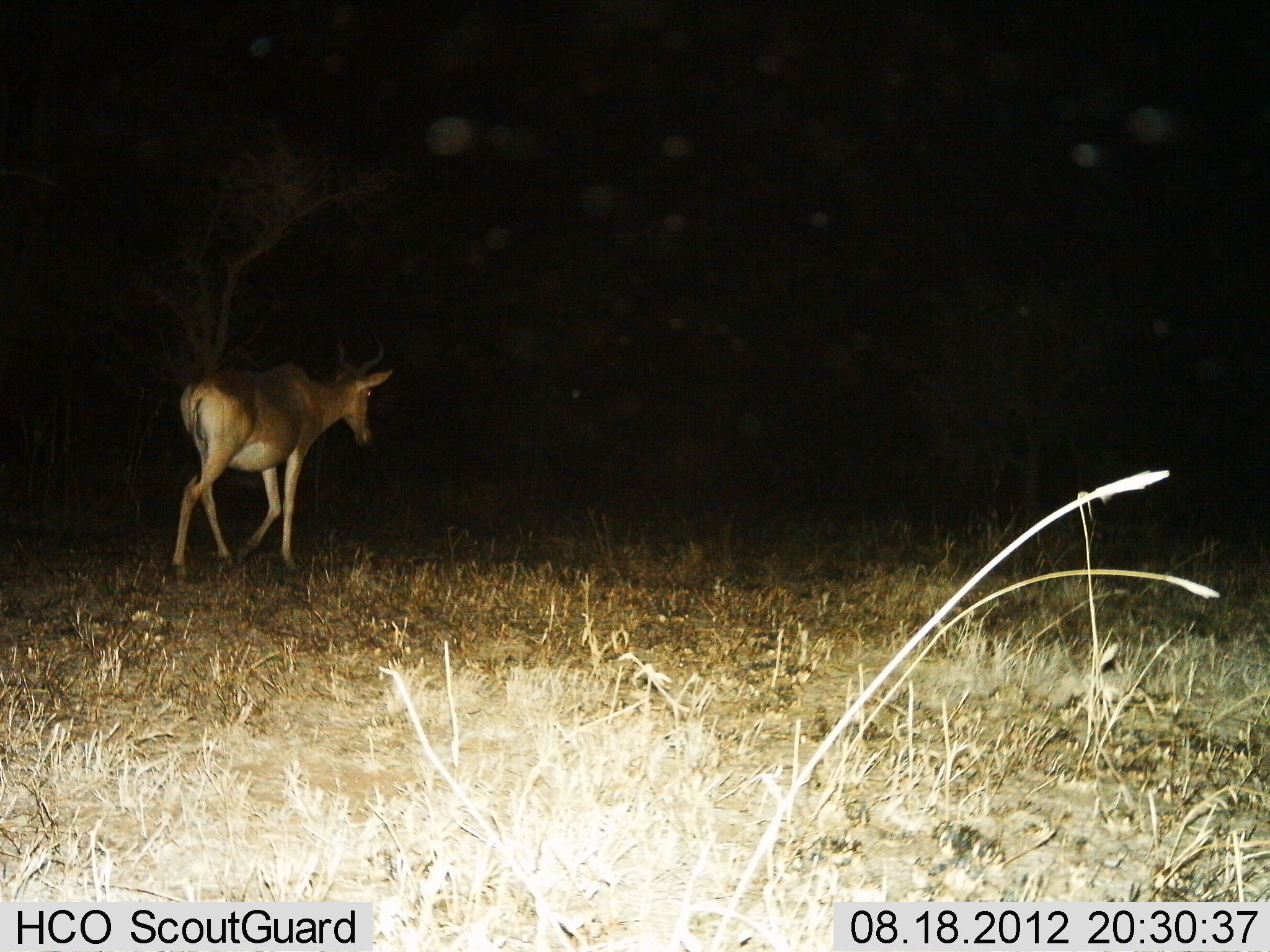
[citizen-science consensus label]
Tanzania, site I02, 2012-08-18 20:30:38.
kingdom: Animalia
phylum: Chordata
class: Mammalia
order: Artiodactyla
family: Bovidae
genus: Alcelaphus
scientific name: Alcelaphus buselaphus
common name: hartebeest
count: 1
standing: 0%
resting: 0%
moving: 100%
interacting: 0%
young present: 0%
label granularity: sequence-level